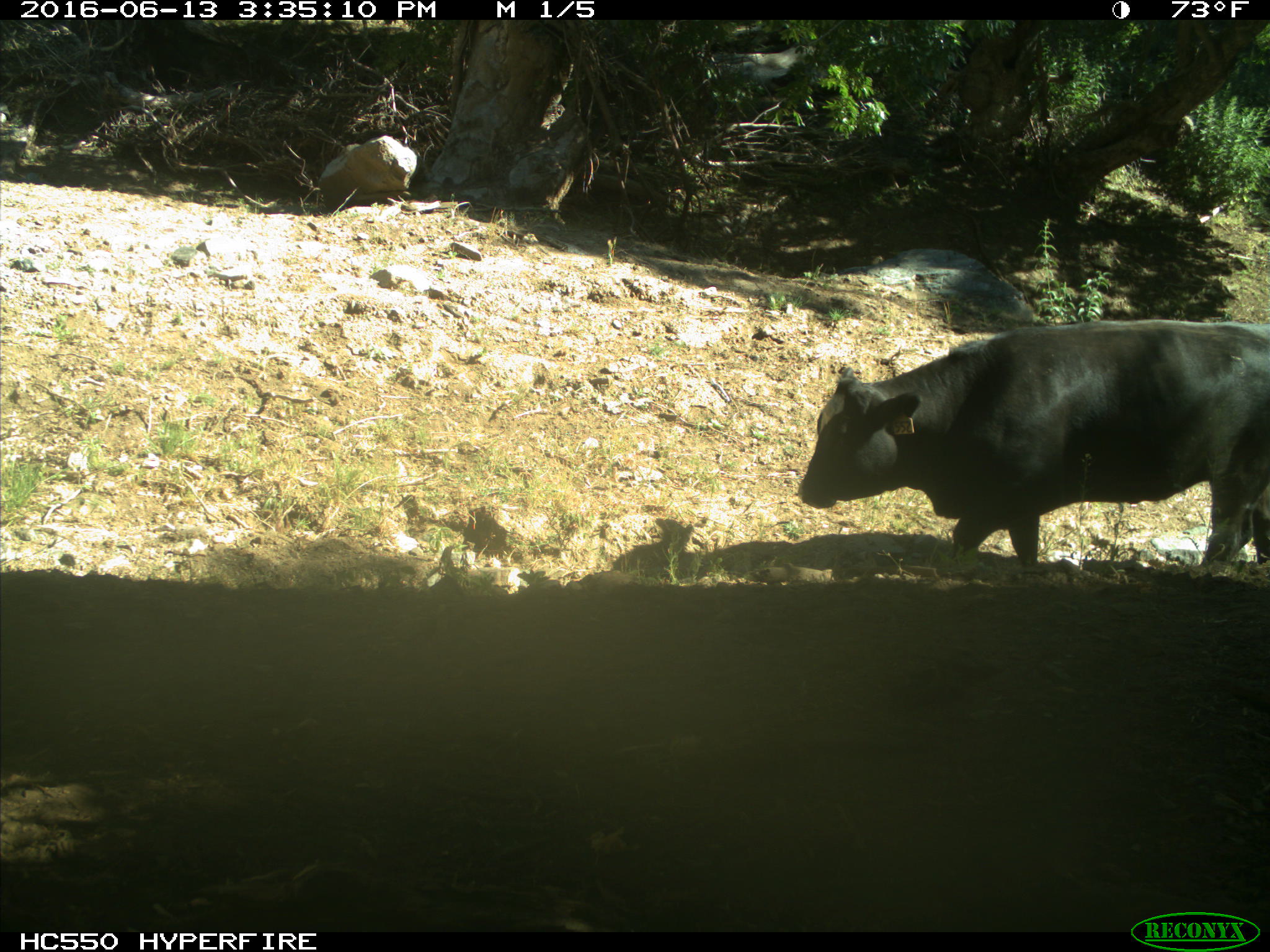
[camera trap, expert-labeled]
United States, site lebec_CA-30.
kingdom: Animalia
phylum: Chordata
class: Mammalia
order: Artiodactyla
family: Bovidae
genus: Bos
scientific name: Bos taurus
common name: domestic cow